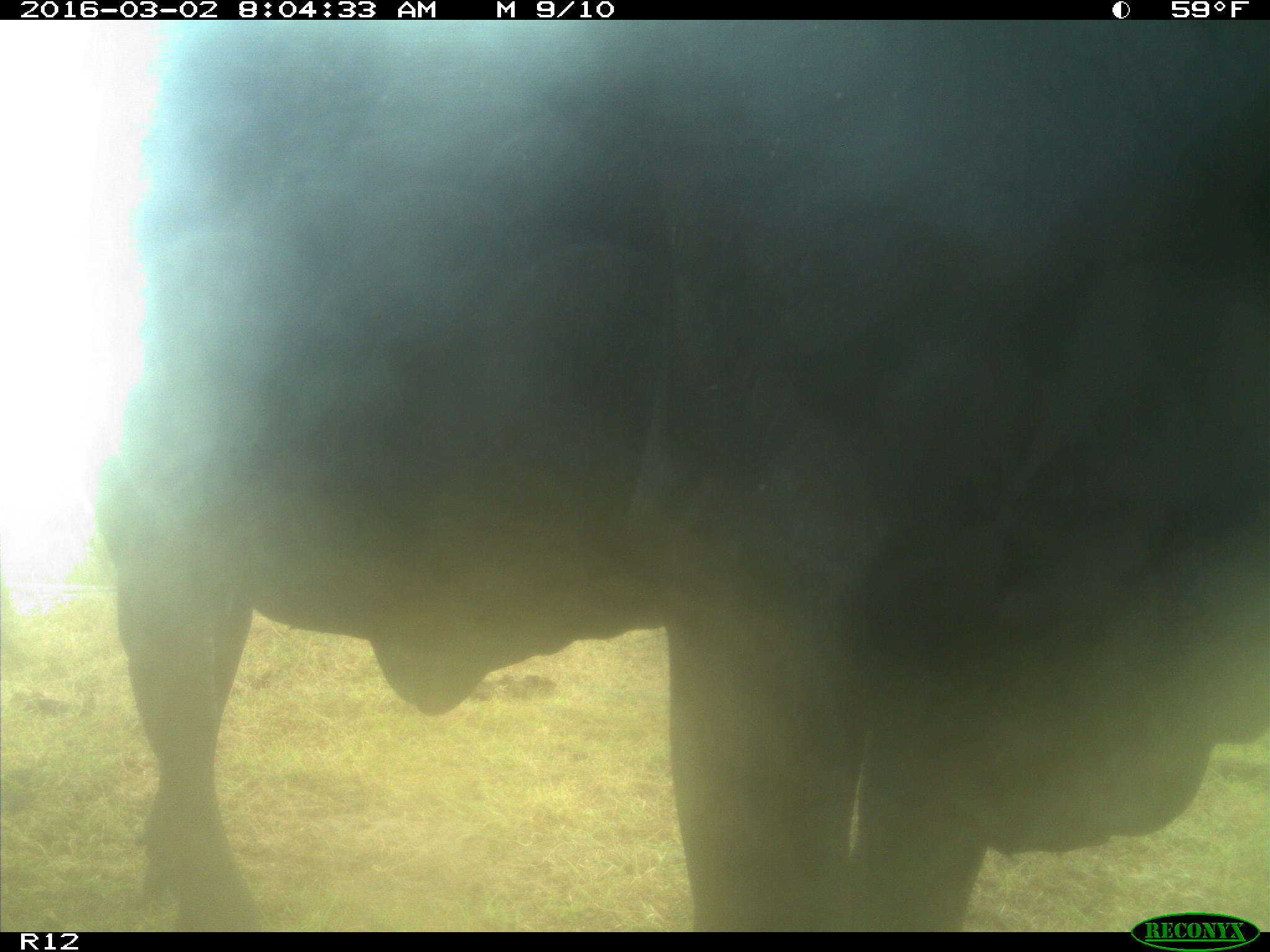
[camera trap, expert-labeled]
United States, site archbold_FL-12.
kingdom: Animalia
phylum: Chordata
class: Mammalia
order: Artiodactyla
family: Bovidae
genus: Bos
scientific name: Bos taurus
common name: domestic cow